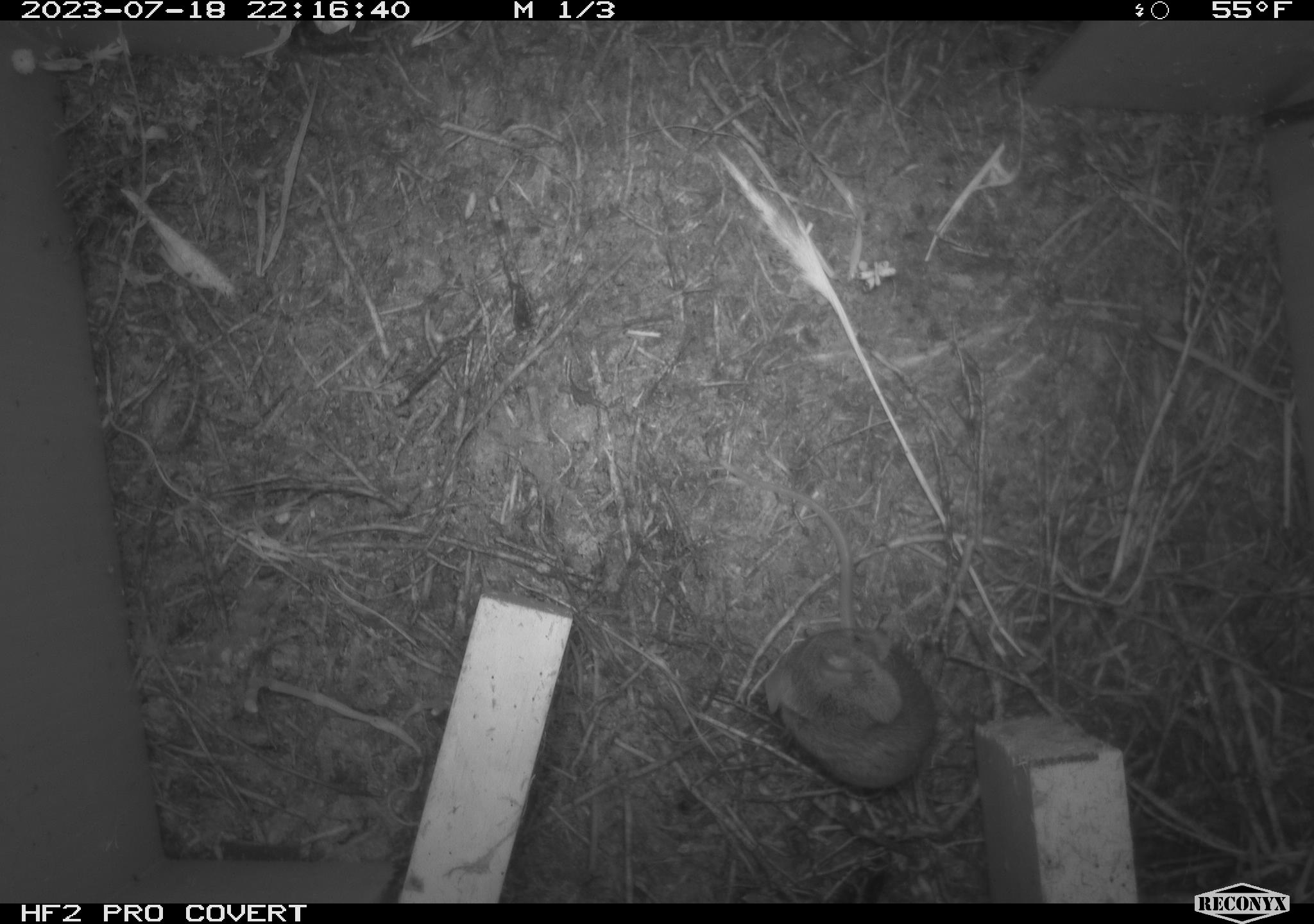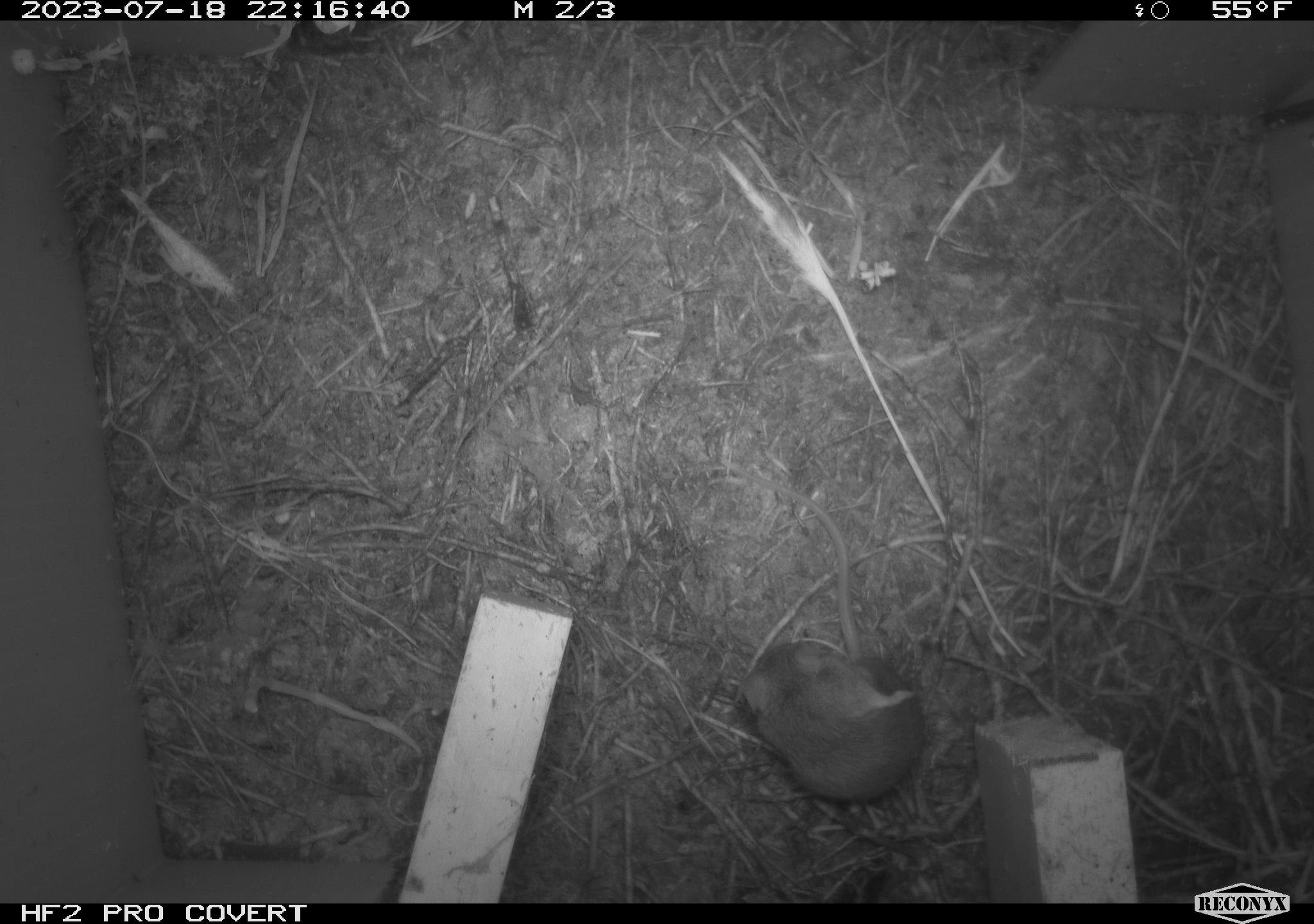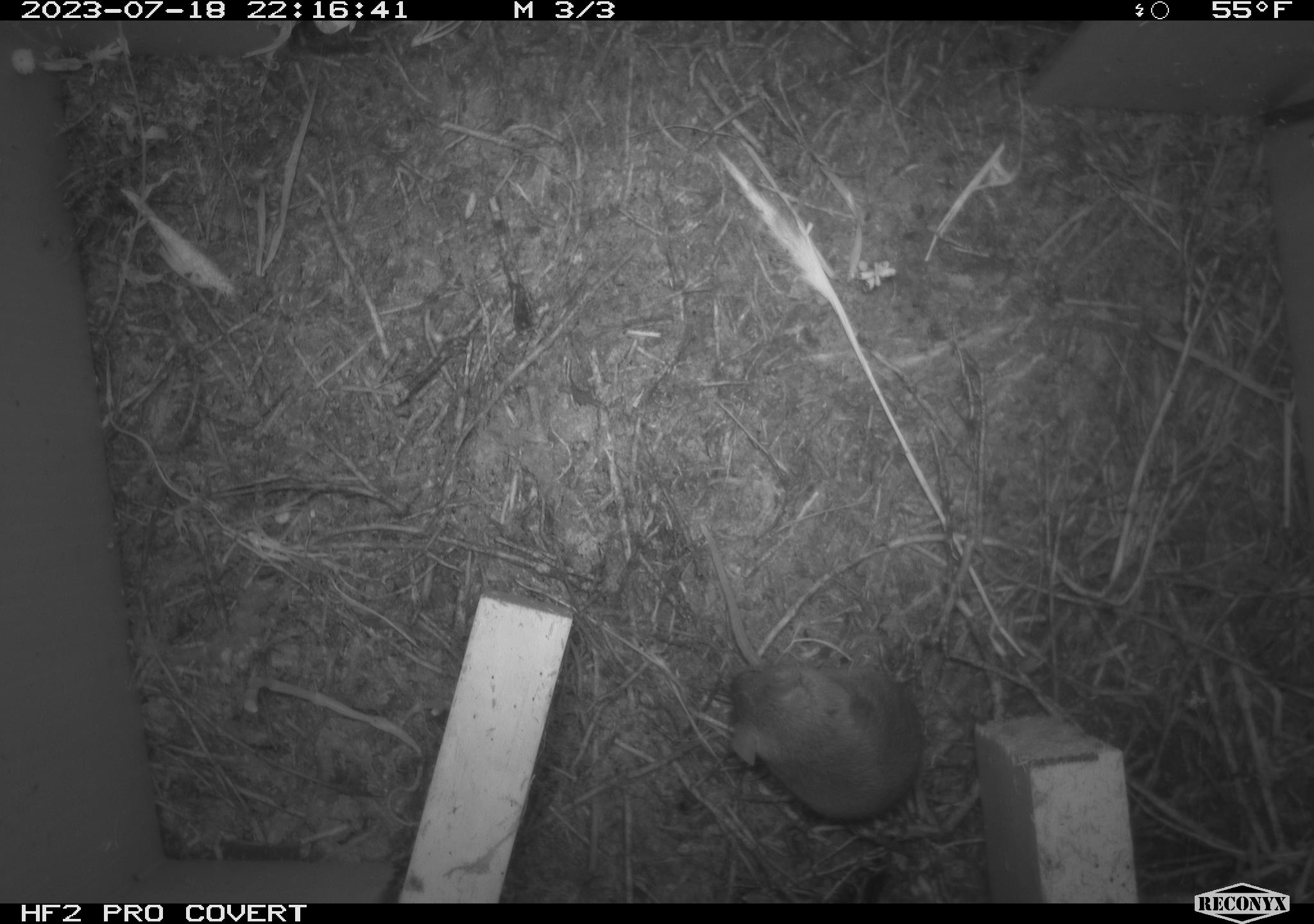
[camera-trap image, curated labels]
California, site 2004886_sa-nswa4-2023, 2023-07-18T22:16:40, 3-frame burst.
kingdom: Animalia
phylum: Chordata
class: Mammalia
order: Rodentia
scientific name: Rodentia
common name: mouse species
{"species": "mouse species (Rodentia)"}